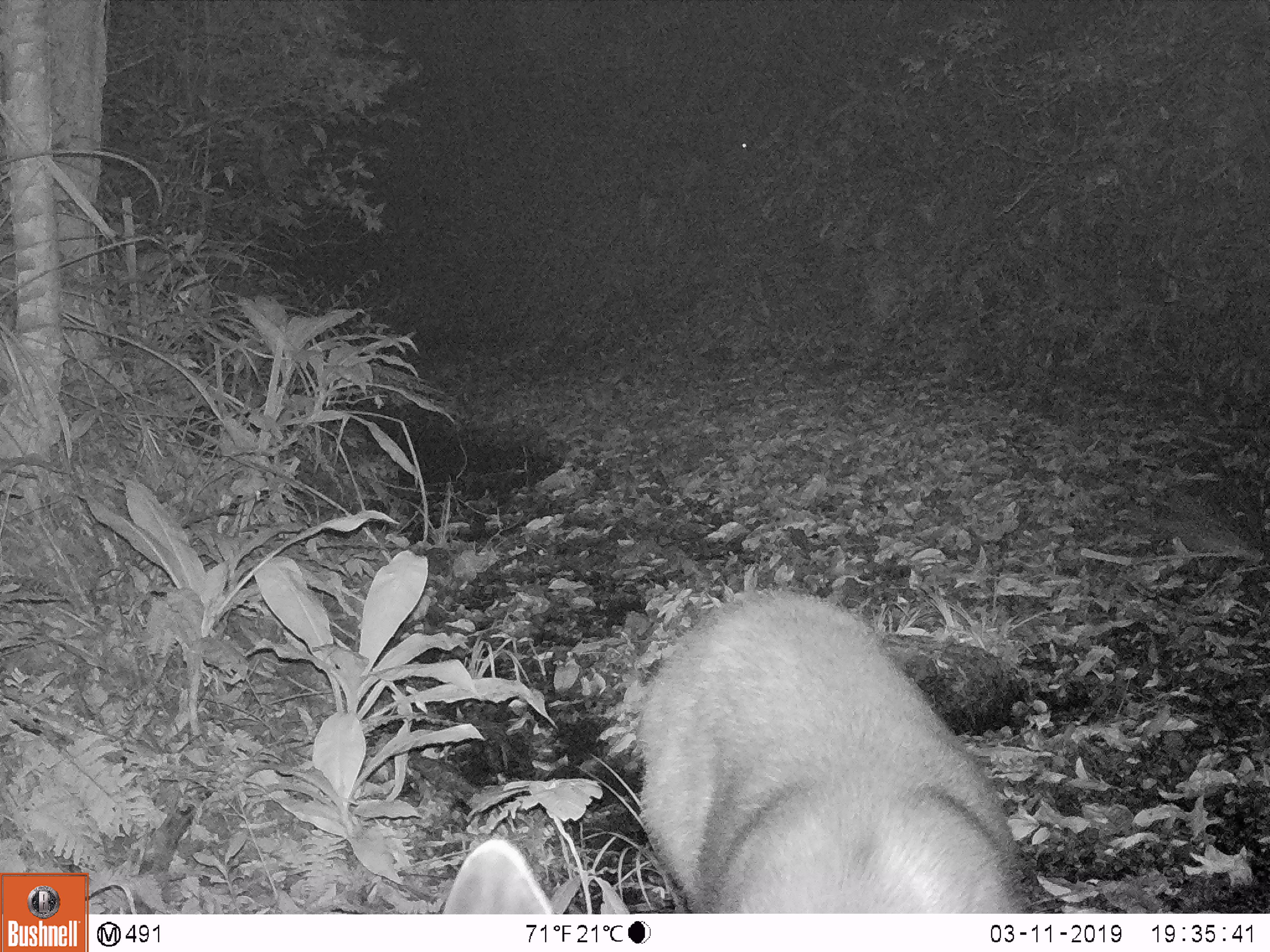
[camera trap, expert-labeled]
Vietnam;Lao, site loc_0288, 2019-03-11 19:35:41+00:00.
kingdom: Animalia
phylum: Chordata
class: Mammalia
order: Artiodactyla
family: Cervidae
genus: Rusa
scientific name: Rusa unicolor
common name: sambar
Sambar (Rusa unicolor). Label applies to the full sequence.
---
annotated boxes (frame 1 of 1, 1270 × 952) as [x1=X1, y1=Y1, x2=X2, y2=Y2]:
sambar: [x1=441, y1=584, x2=1034, y2=913]